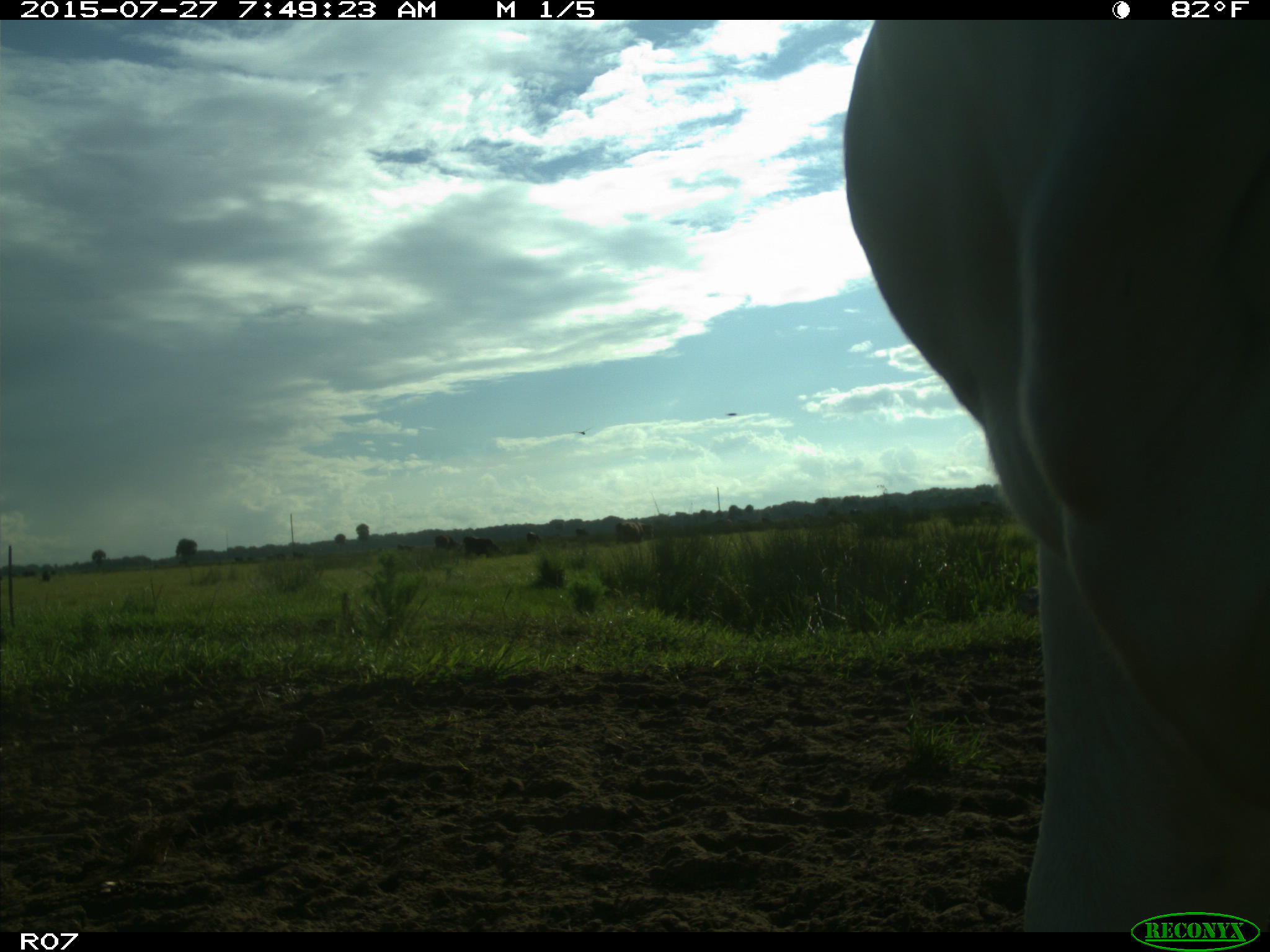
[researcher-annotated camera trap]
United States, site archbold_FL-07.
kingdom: Animalia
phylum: Chordata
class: Mammalia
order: Artiodactyla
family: Bovidae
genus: Bos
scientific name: Bos taurus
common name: domestic cow